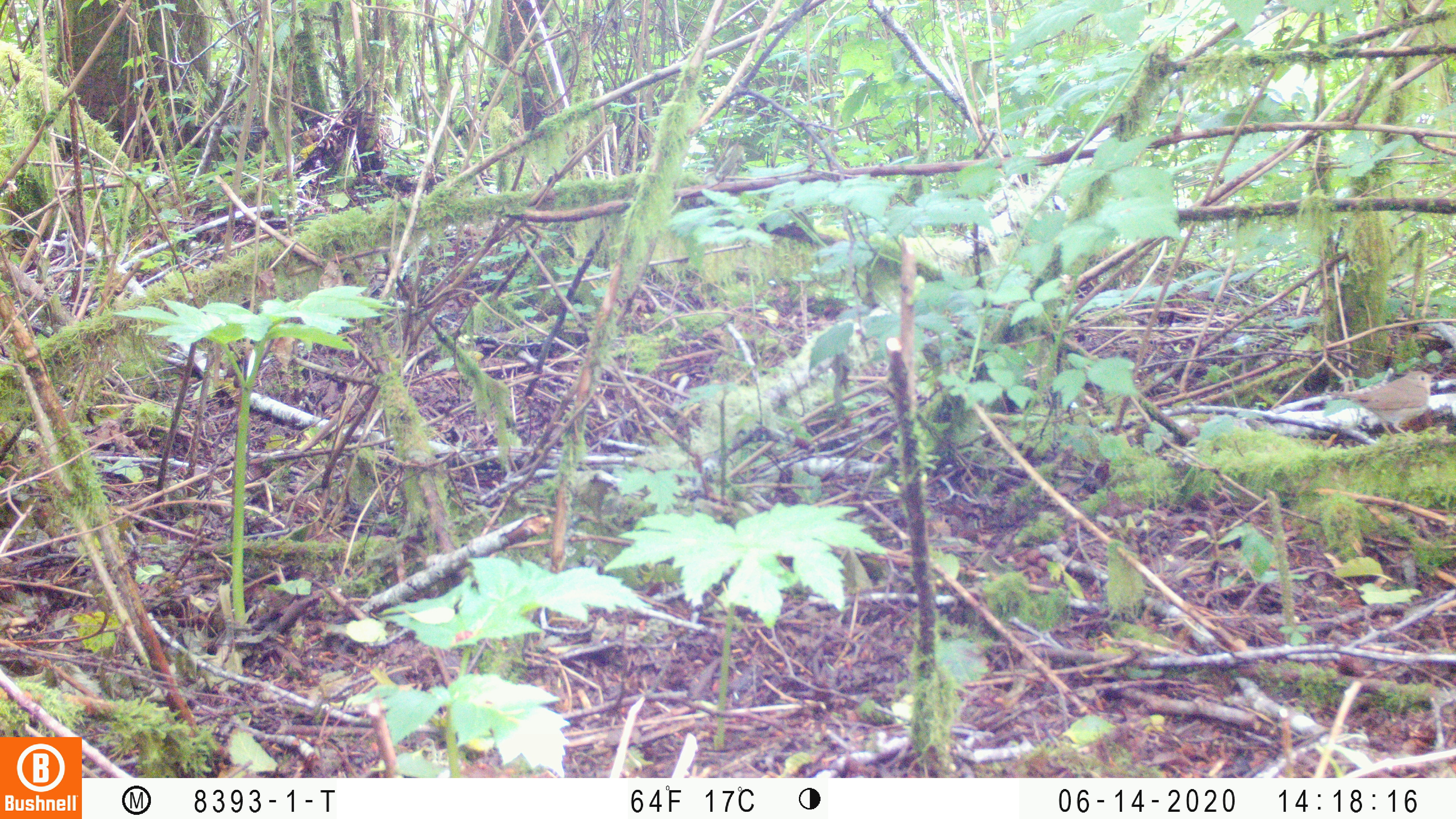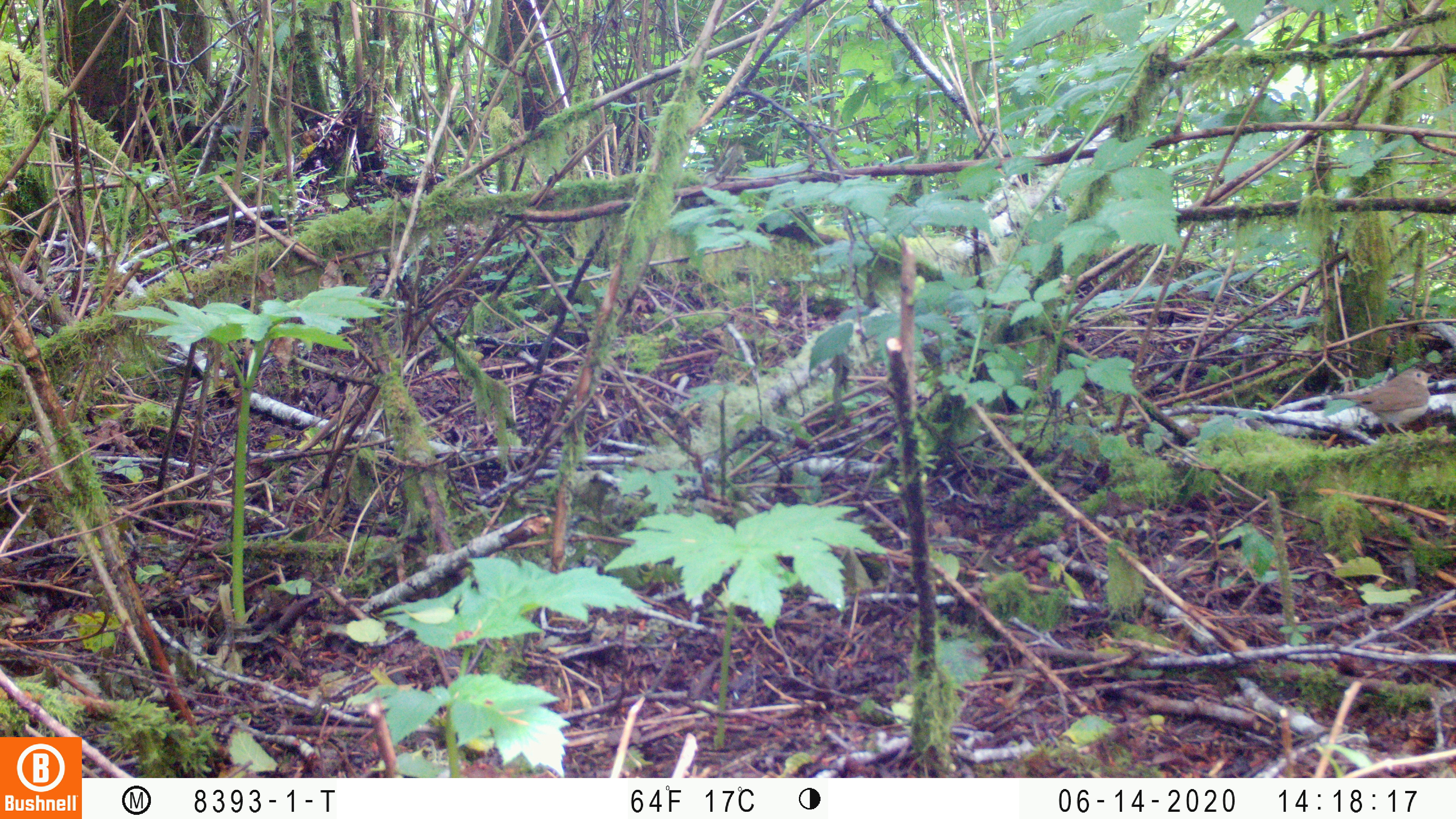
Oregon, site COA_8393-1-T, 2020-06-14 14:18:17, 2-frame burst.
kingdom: Animalia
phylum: Chordata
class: Aves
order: Passeriformes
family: Turdidae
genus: Catharus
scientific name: Catharus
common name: brown thrushes and nightingale-thrushes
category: catharus species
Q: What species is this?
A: Catharus species (brown thrushes and nightingale-thrushes) (Catharus).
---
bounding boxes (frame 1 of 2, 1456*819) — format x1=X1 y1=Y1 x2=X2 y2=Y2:
catharus species: x1=1326 y1=366 x2=1435 y2=430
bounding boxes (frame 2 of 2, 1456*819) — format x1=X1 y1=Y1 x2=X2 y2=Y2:
catharus species: x1=1329 y1=363 x2=1432 y2=439